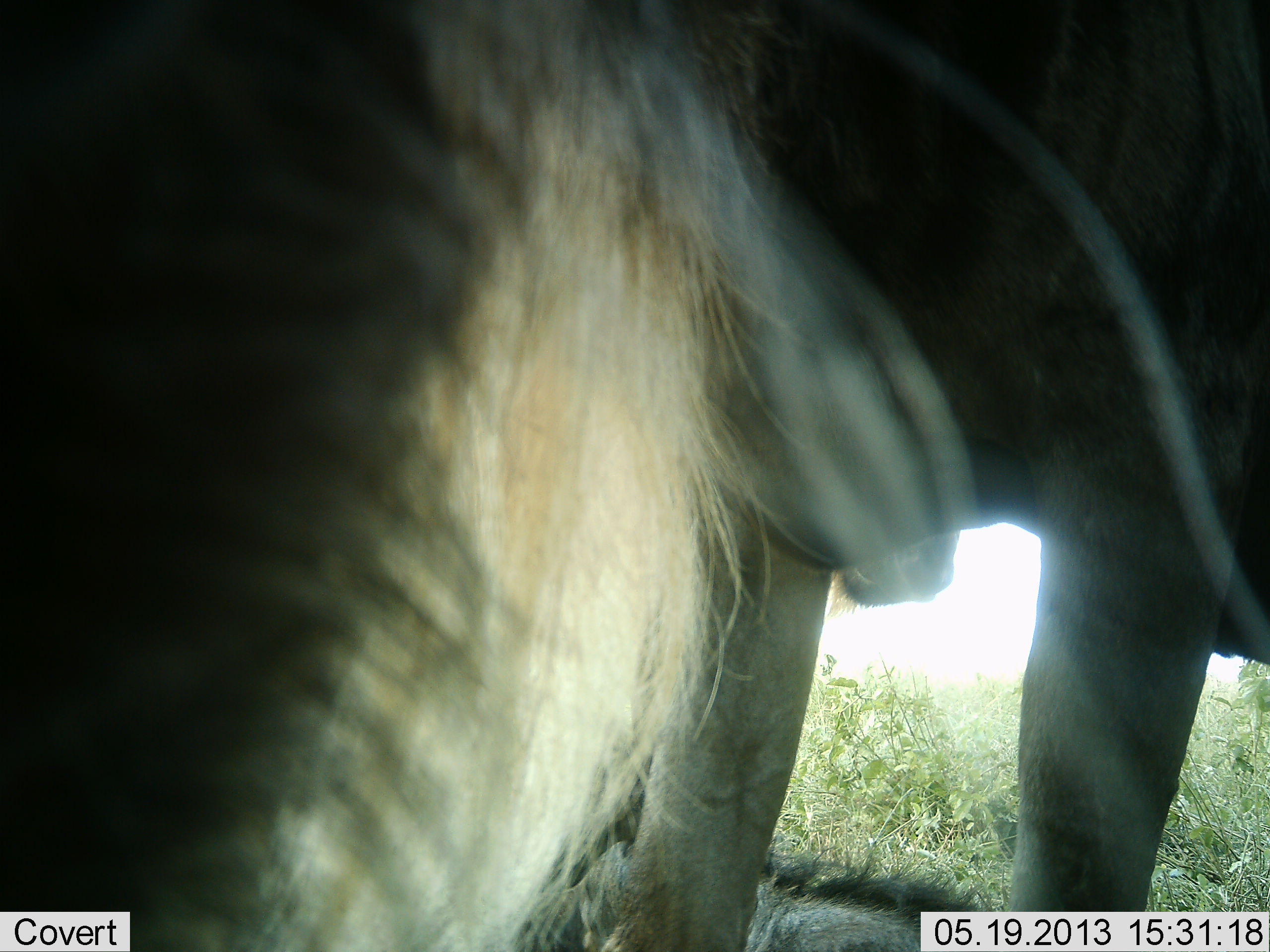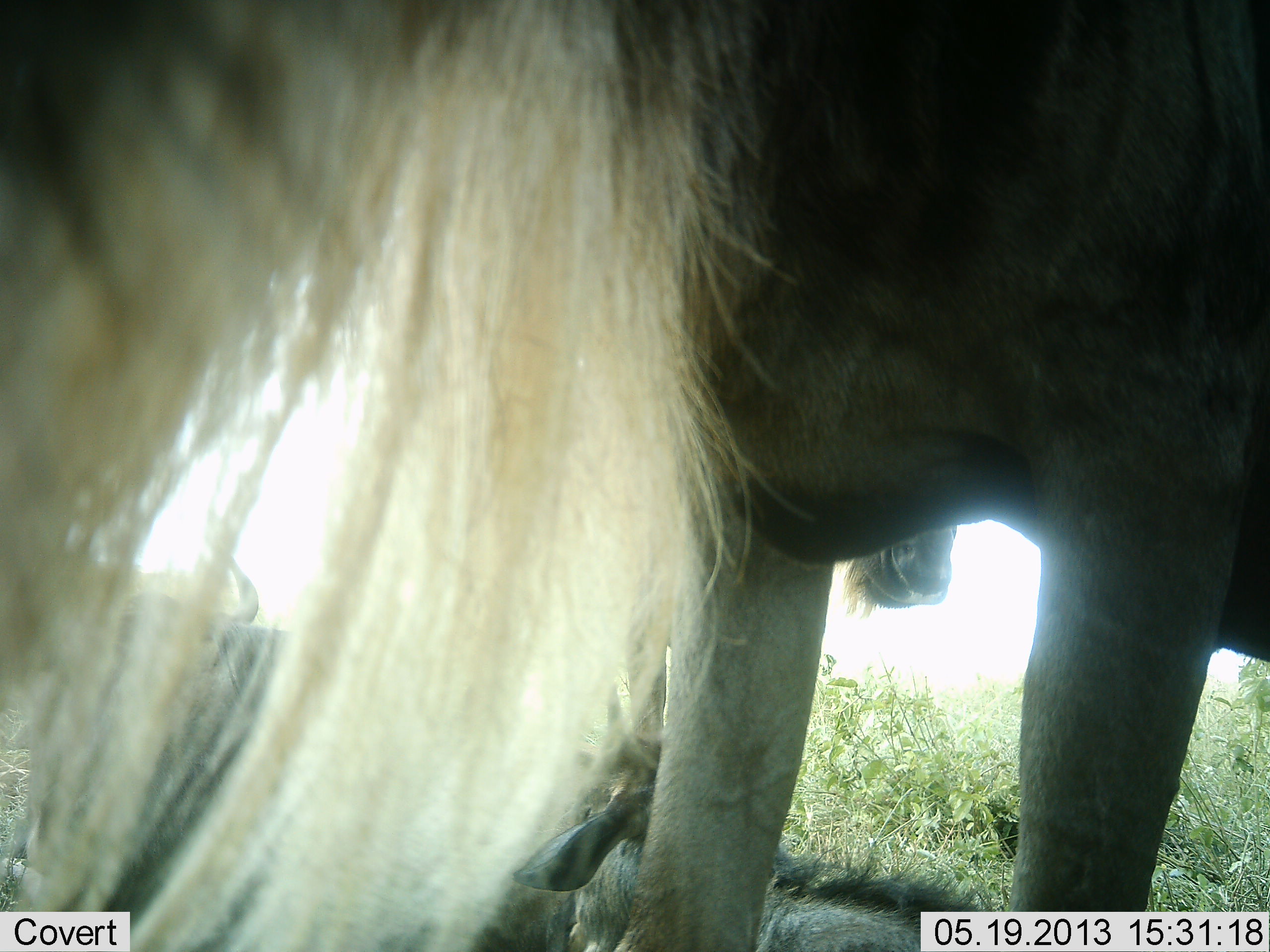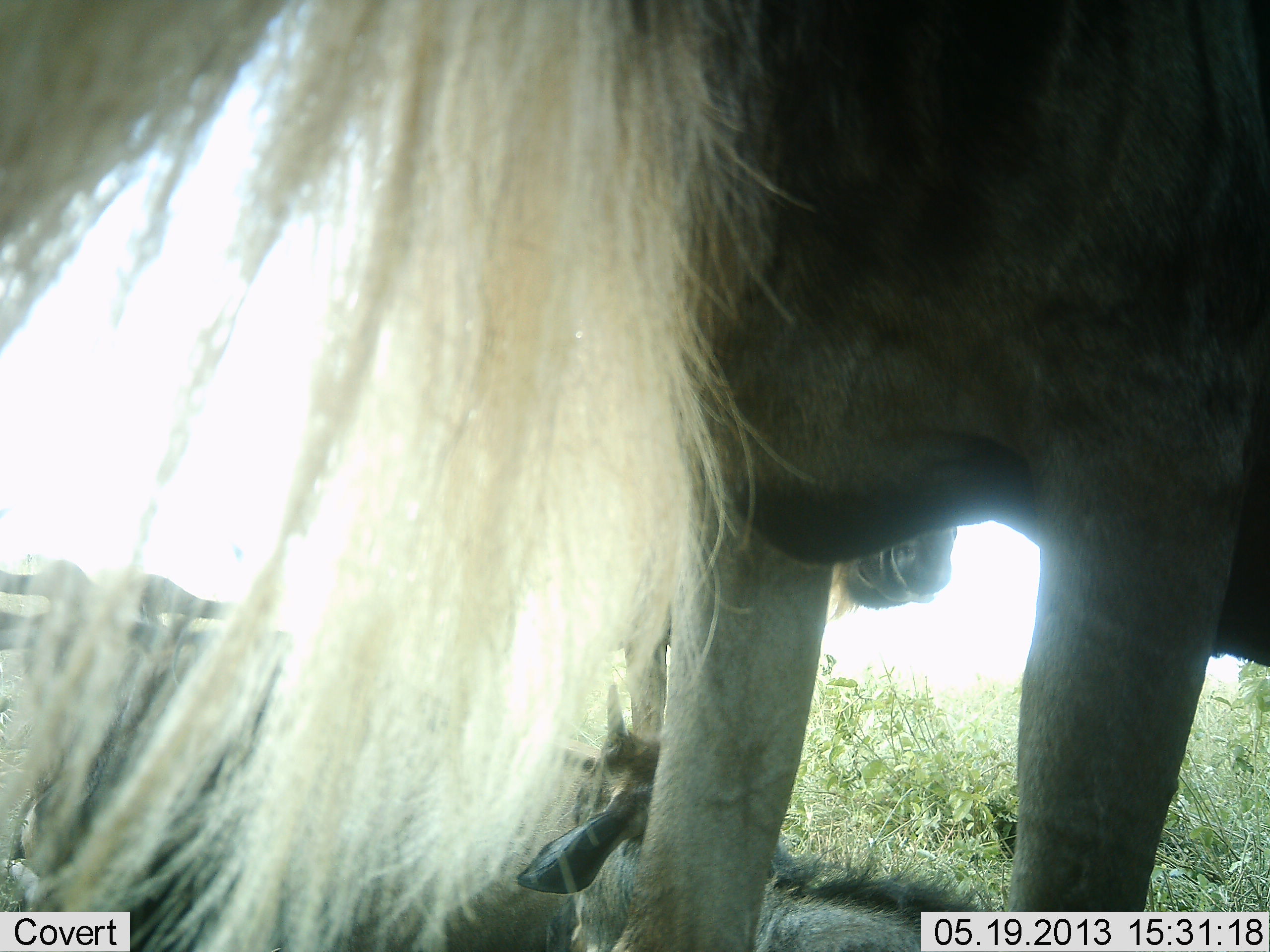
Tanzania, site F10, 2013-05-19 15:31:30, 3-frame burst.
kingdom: Animalia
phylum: Chordata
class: Mammalia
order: Artiodactyla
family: Bovidae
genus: Connochaetes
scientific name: Connochaetes taurinus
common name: blue wildebeest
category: wildebeest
Wildebeest (blue wildebeest) (Connochaetes taurinus), count 3. Behavior (volunteer vote fractions): standing 100%, resting 60%, moving 0%, interacting 0%. Young present (vote fraction): 10%. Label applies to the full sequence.